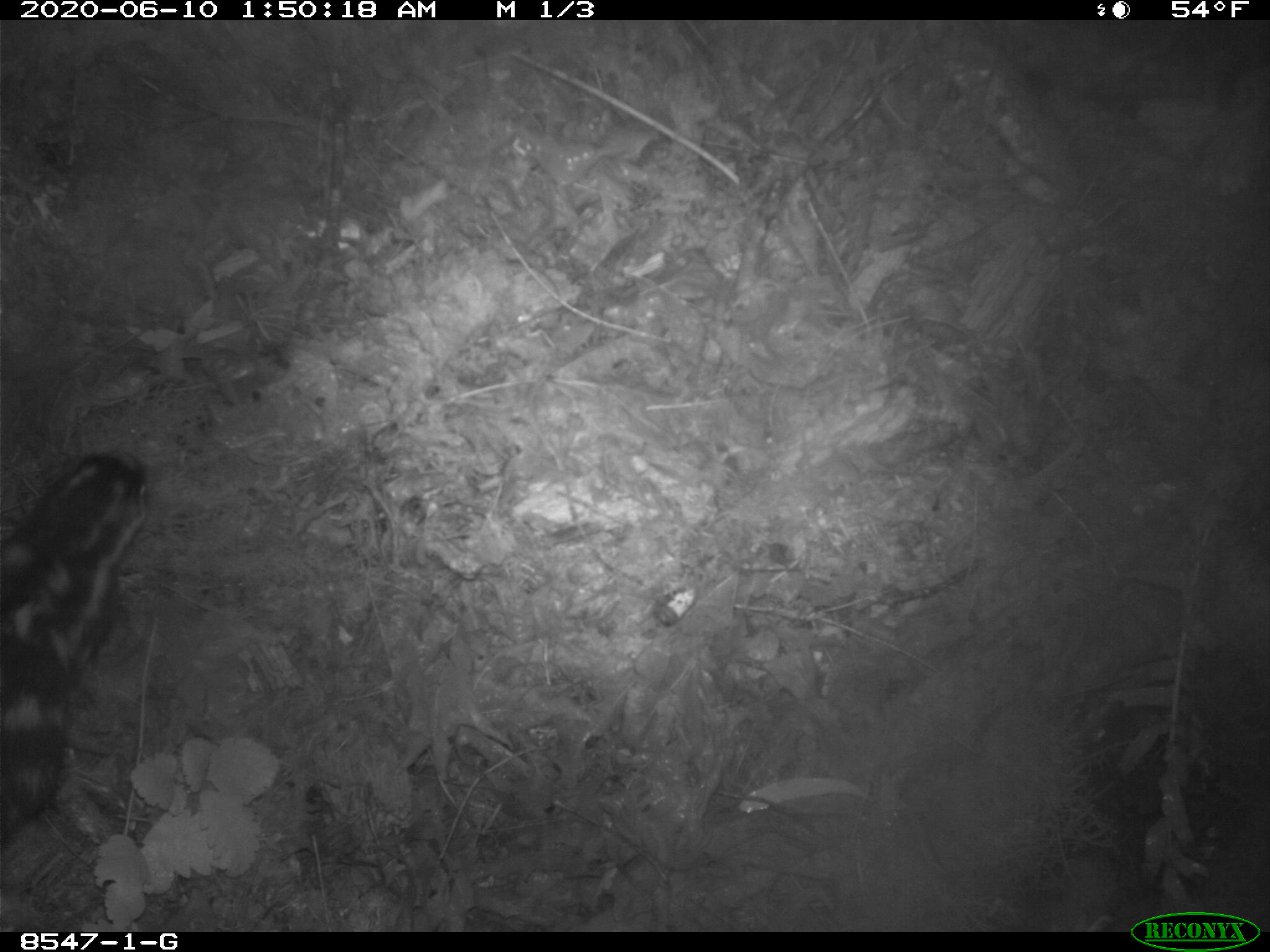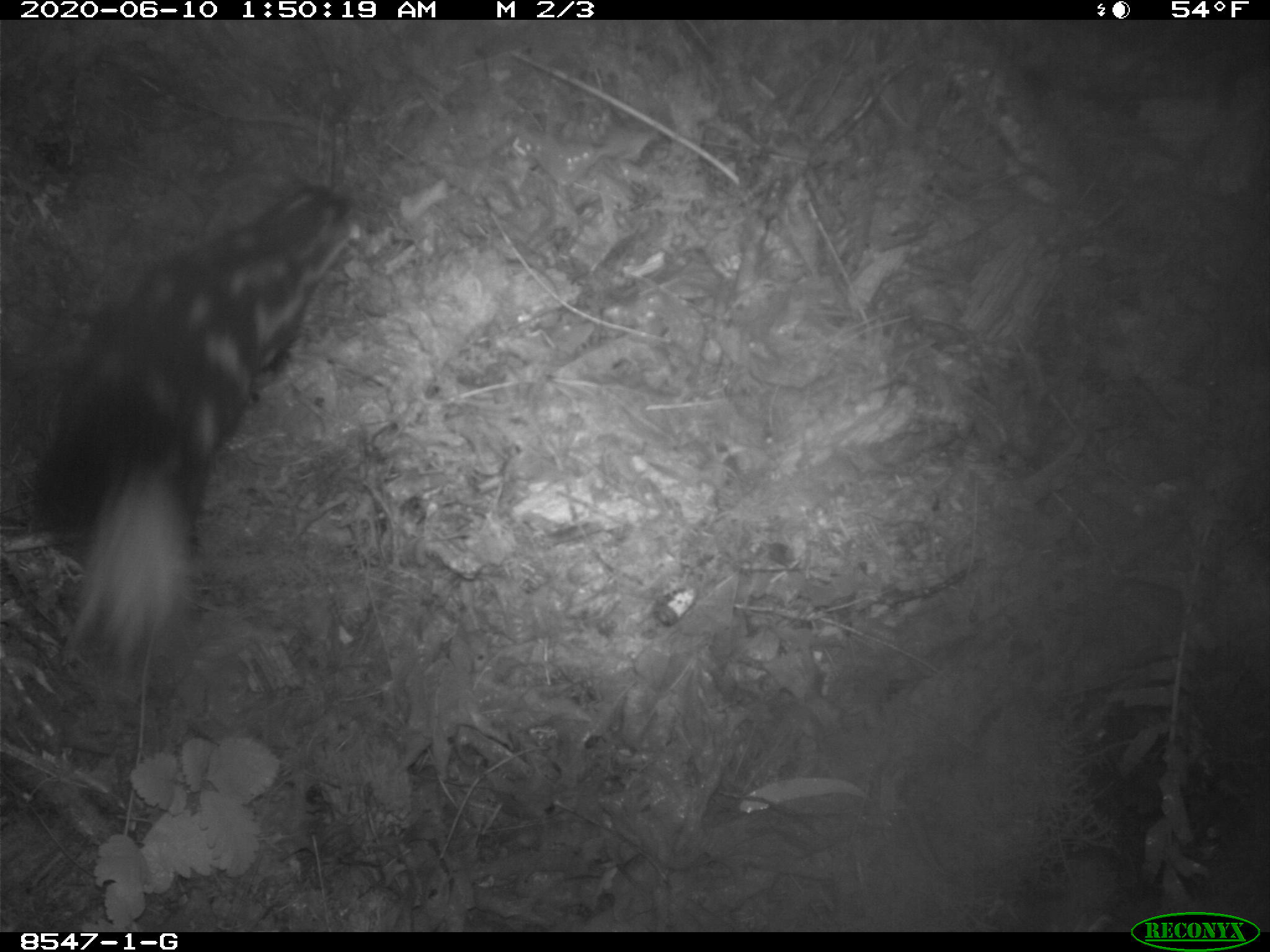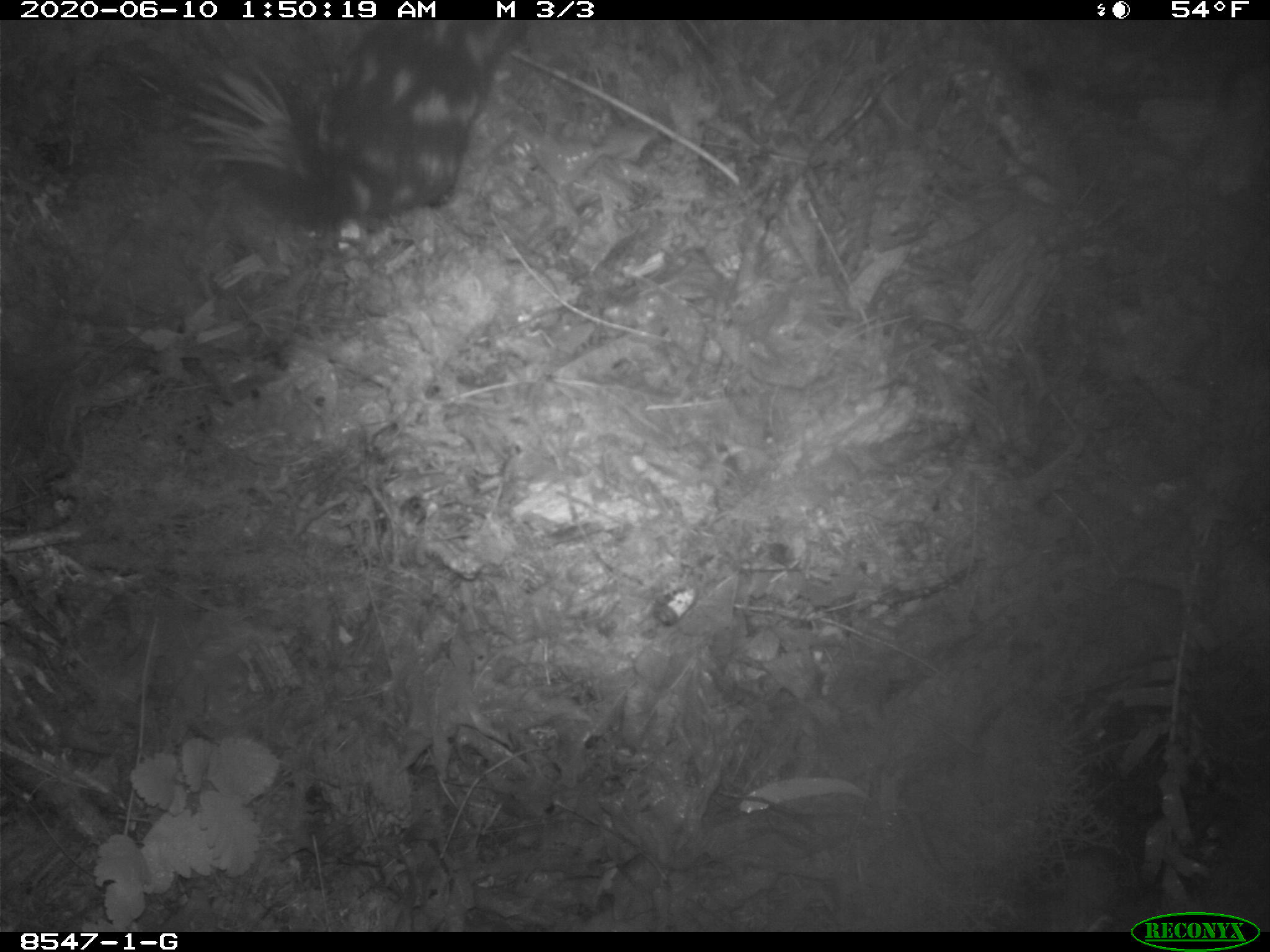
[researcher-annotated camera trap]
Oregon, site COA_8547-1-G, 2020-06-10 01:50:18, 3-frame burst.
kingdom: Animalia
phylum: Chordata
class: Mammalia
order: Carnivora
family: Mephitidae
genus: Spilogale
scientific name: Spilogale gracilis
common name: western spotted skunk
Western spotted skunk (Spilogale gracilis).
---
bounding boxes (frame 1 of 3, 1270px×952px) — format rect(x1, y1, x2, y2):
western spotted skunk: rect(0, 440, 161, 866)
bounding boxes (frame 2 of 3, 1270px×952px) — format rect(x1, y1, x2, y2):
western spotted skunk: rect(11, 174, 360, 663)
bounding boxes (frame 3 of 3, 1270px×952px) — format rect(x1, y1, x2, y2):
western spotted skunk: rect(170, 31, 530, 236)